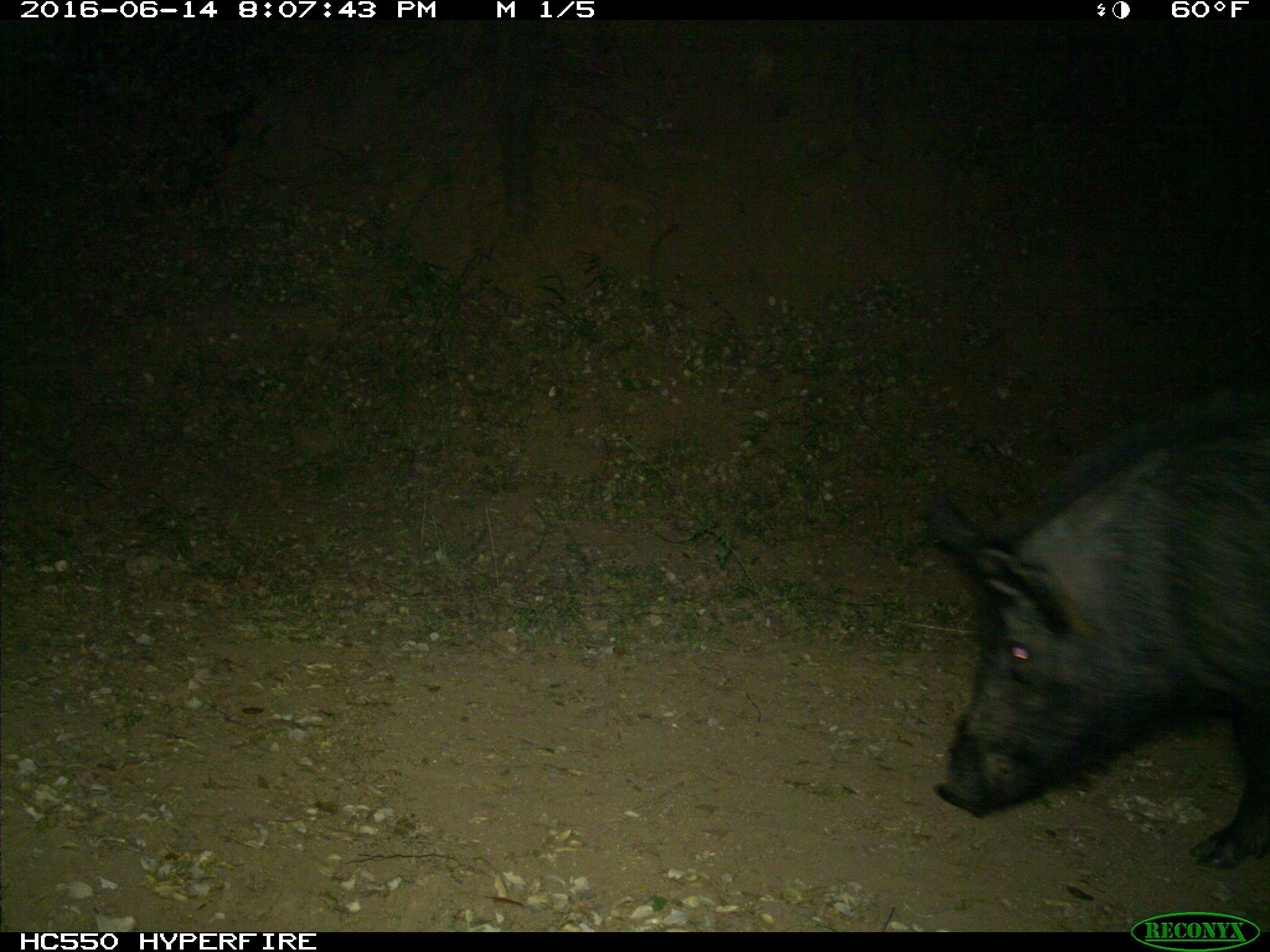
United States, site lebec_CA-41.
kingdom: Animalia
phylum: Chordata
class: Mammalia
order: Artiodactyla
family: Suidae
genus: Sus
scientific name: Sus scrofa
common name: wild boar